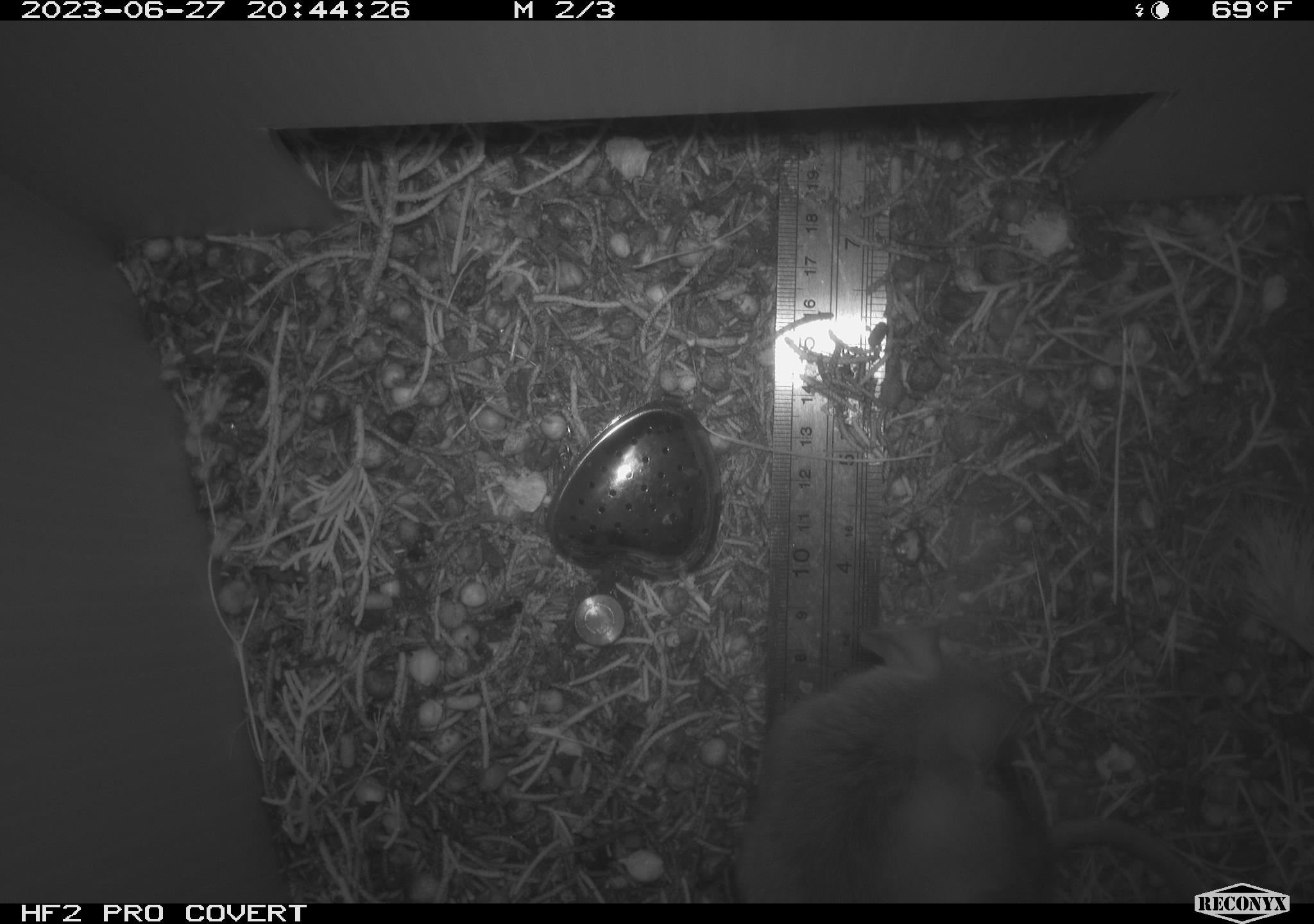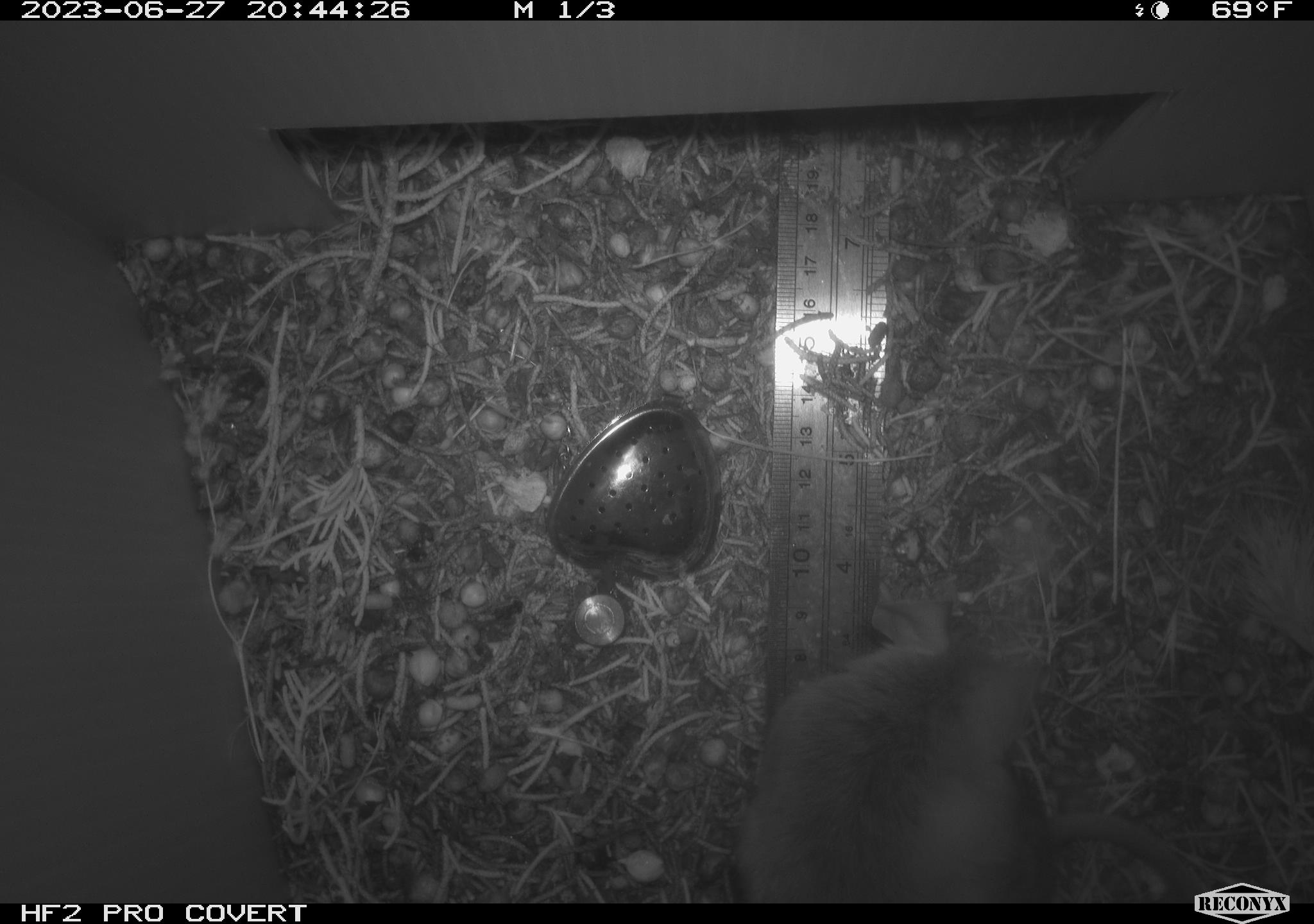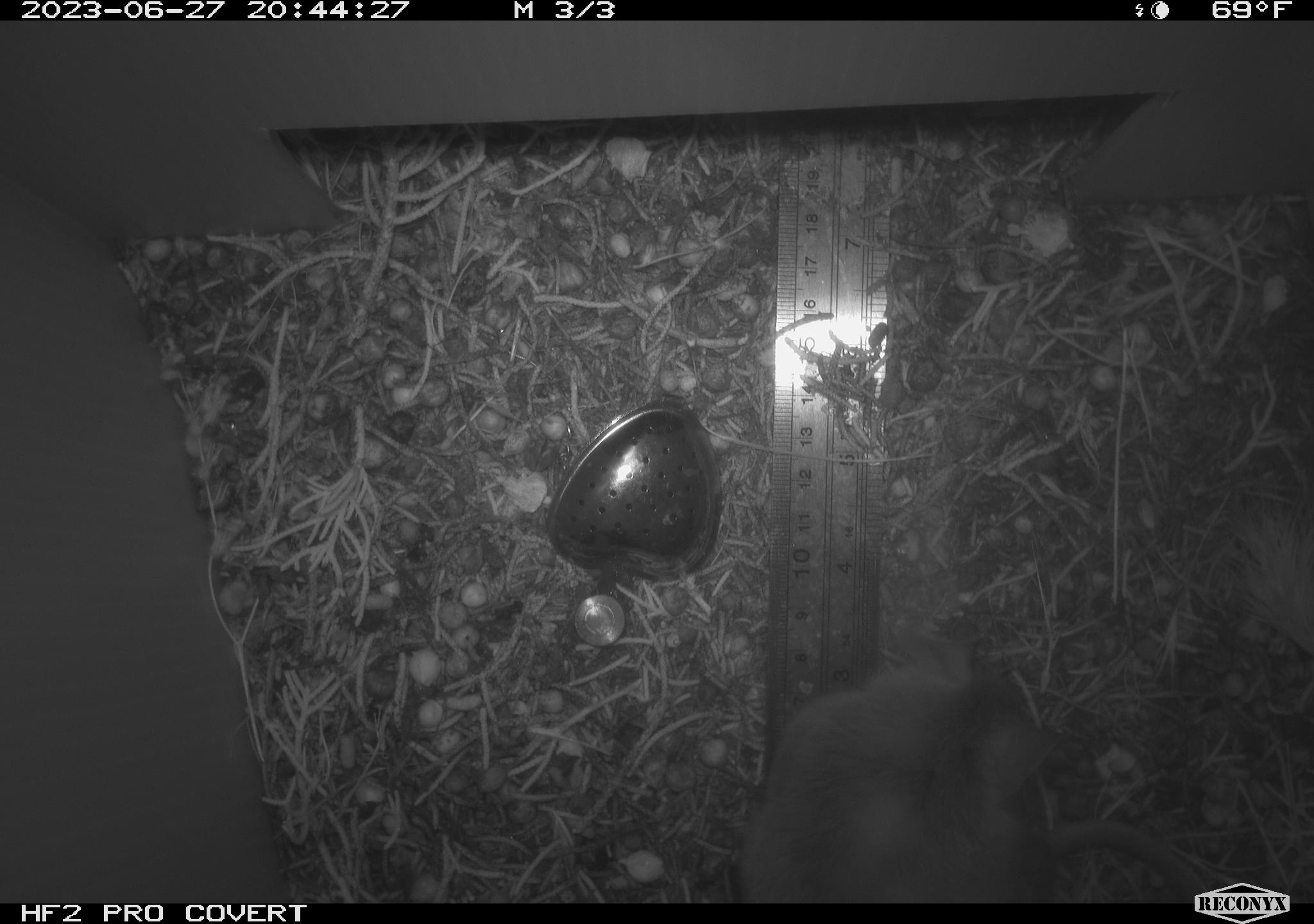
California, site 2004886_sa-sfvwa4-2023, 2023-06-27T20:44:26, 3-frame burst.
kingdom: Animalia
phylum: Chordata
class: Mammalia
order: Rodentia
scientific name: Rodentia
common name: rodent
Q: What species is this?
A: Rodent (Rodentia).